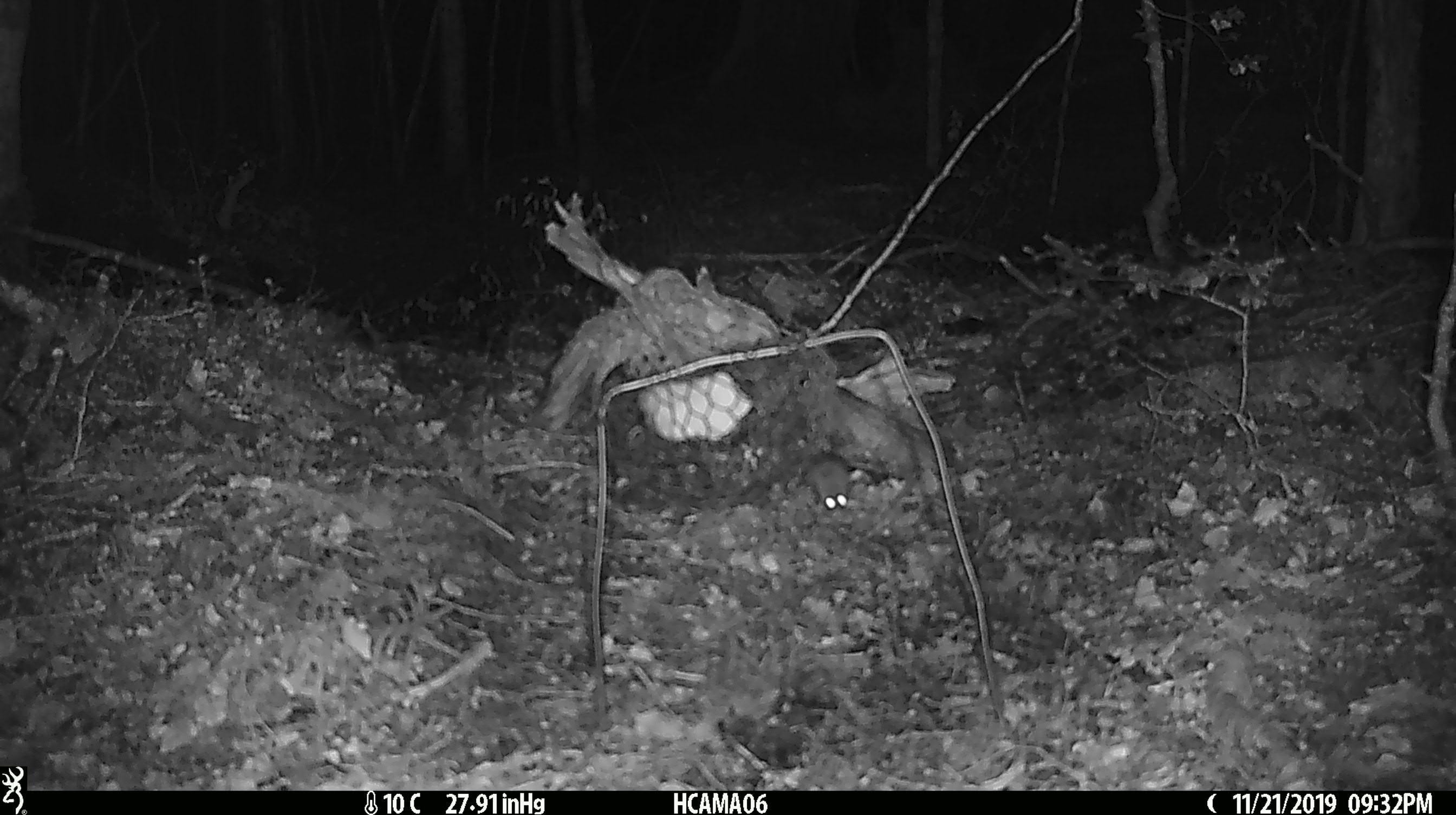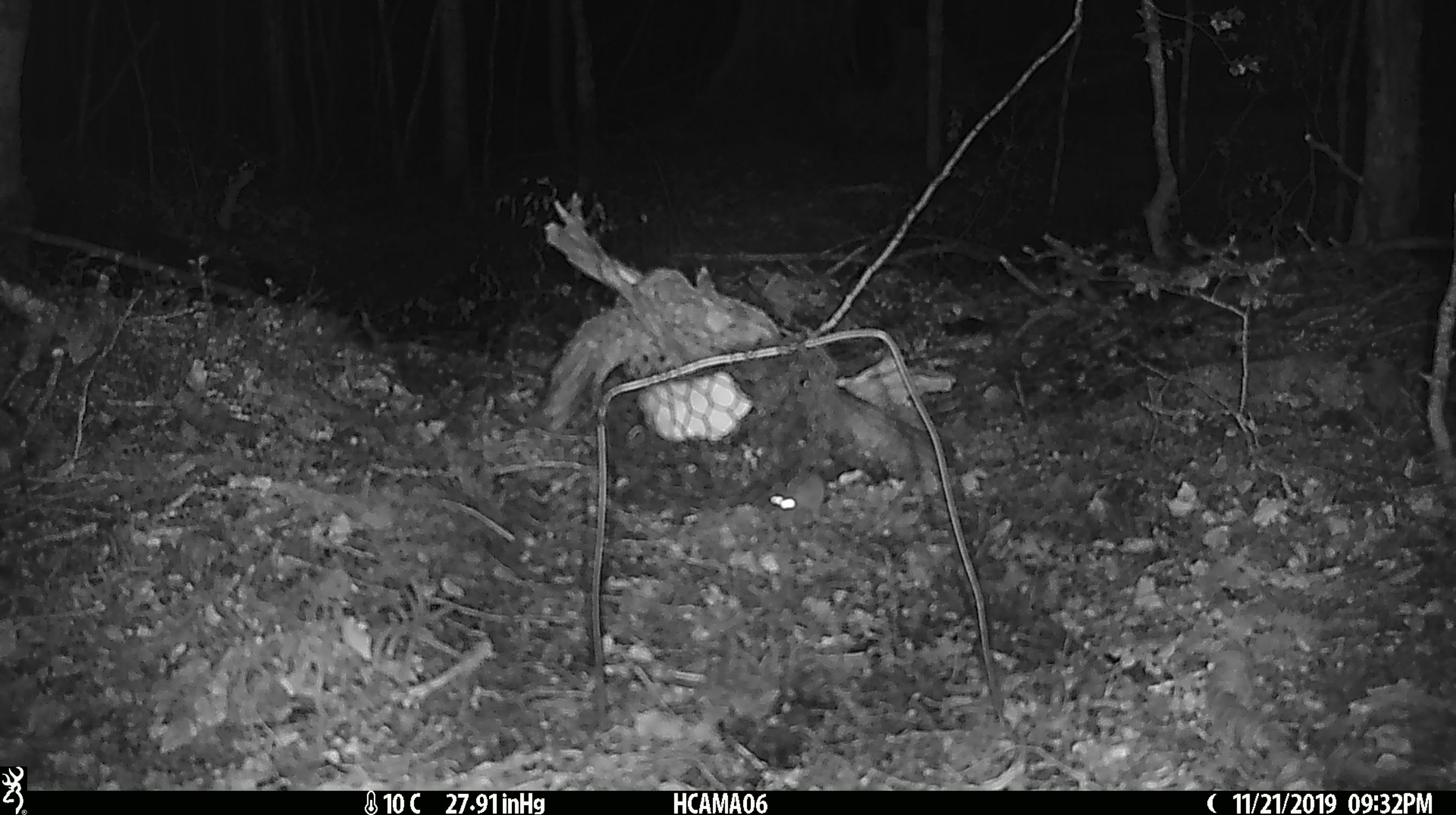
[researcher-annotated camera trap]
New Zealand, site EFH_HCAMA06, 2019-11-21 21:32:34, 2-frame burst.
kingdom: Animalia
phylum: Chordata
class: Mammalia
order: Rodentia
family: Muridae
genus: Mus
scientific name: Mus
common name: mouse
Mouse (Mus).